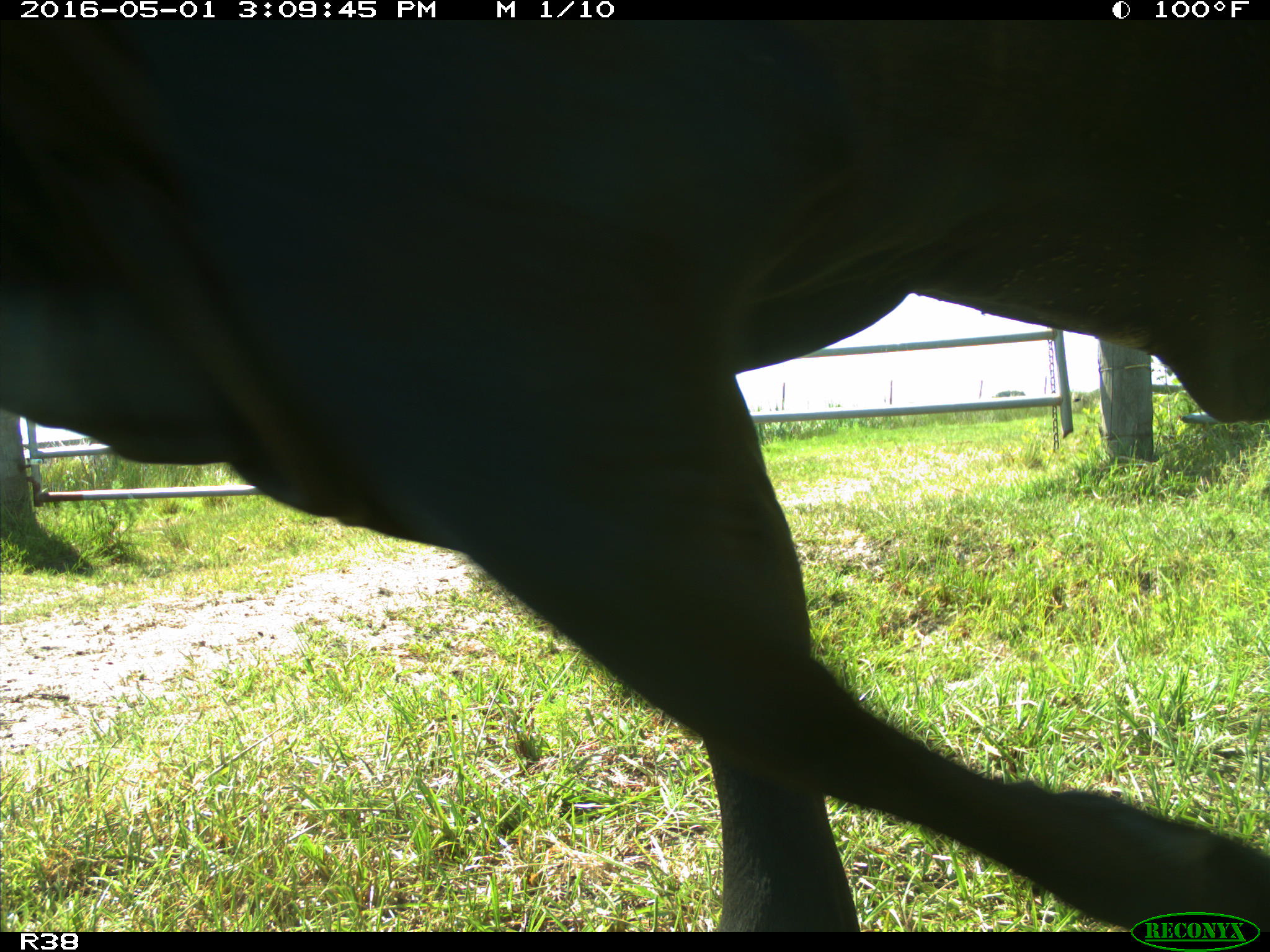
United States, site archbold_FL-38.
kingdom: Animalia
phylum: Chordata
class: Mammalia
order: Artiodactyla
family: Bovidae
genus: Bos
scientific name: Bos taurus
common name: domestic cow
Bos taurus (domestic cow).